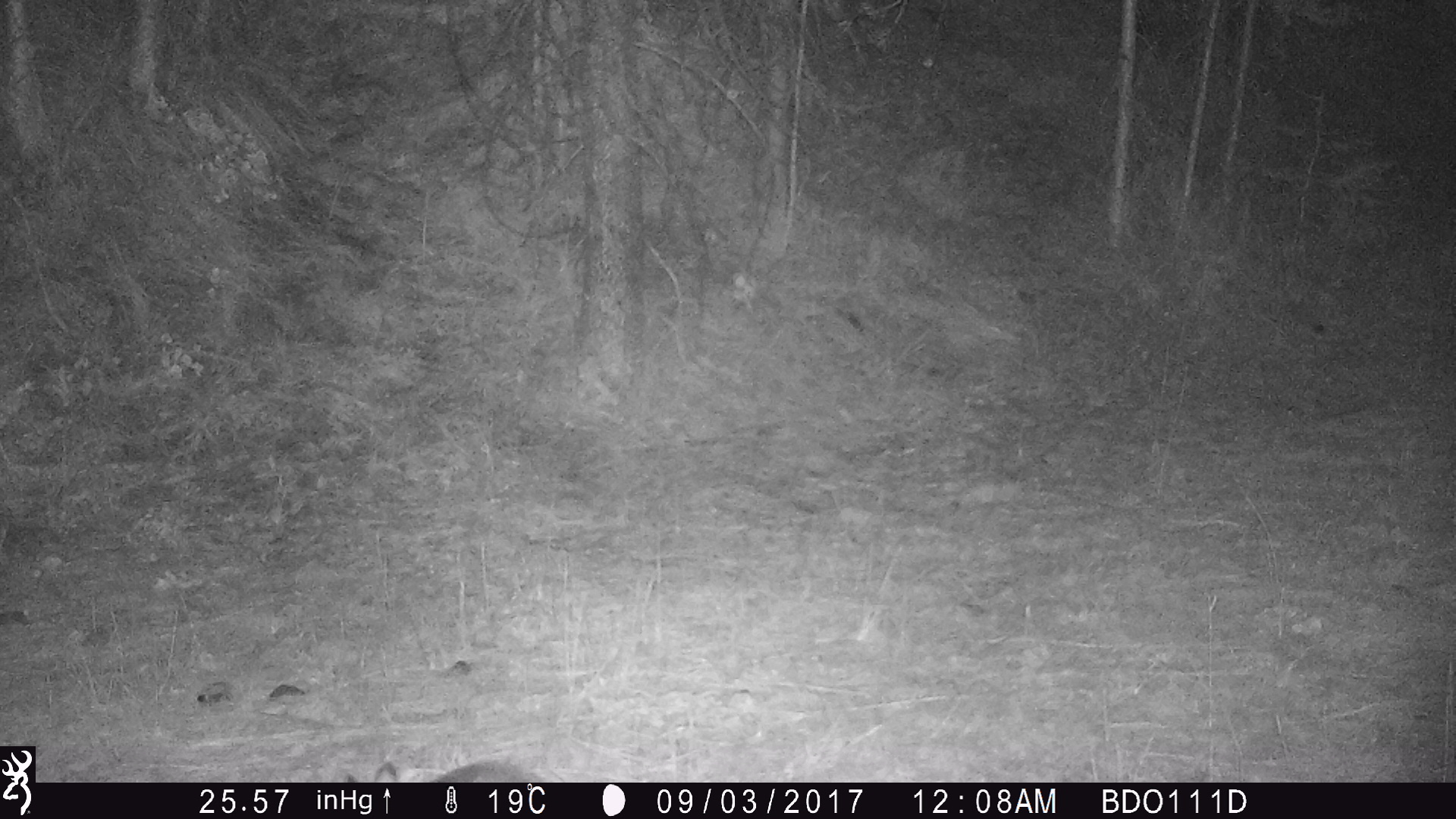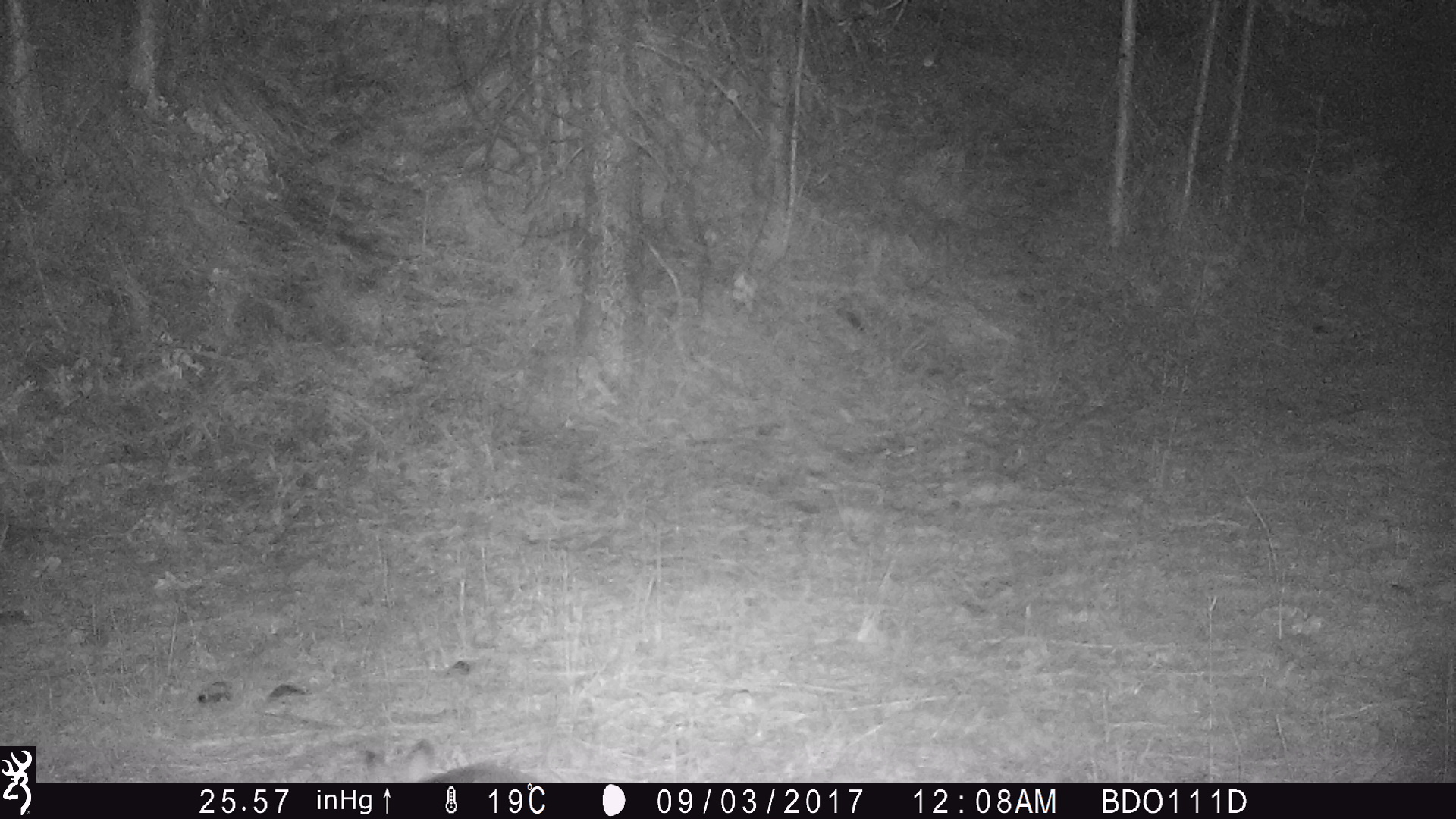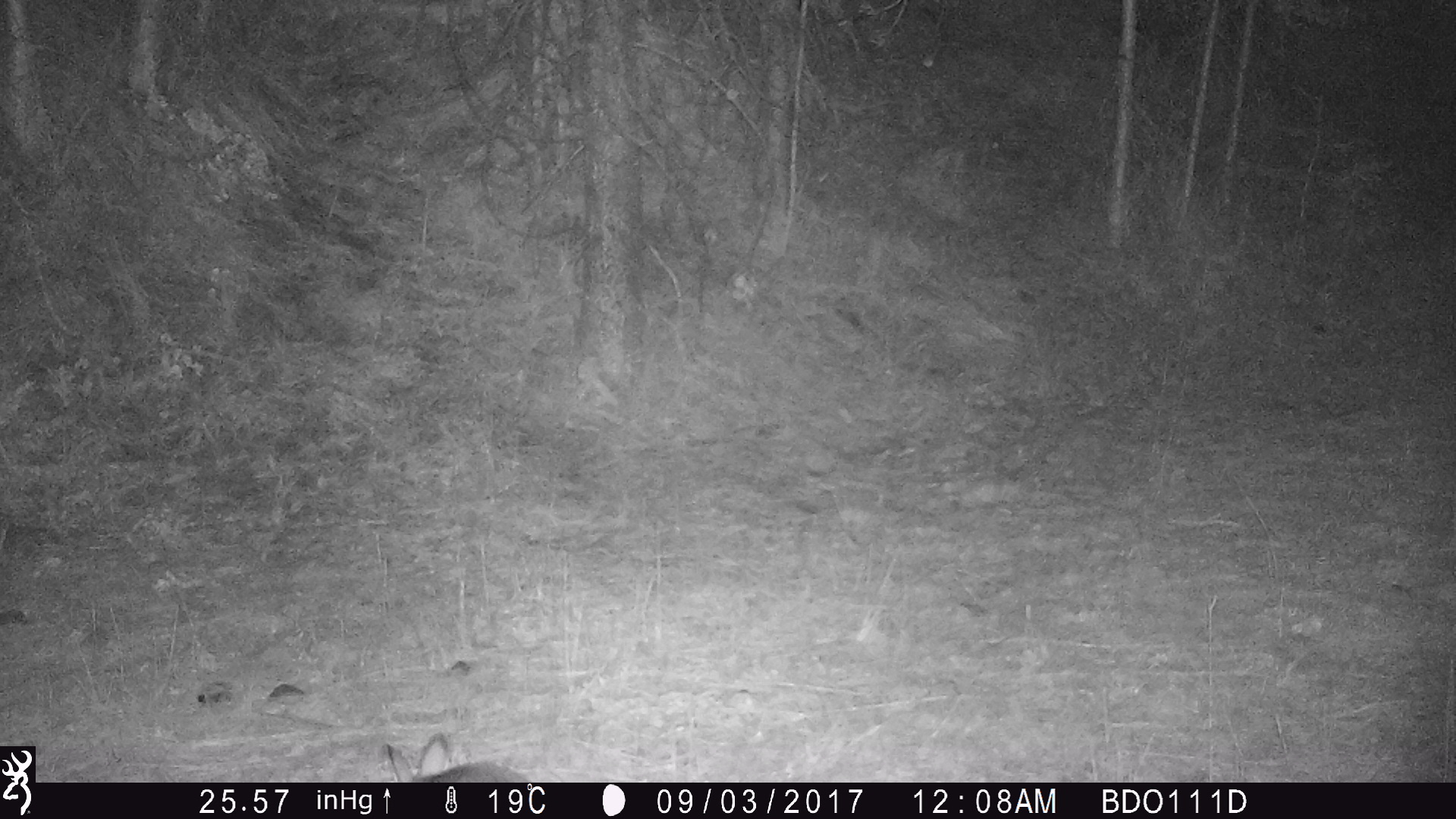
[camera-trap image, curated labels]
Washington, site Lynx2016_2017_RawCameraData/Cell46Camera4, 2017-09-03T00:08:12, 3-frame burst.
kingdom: Animalia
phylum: Chordata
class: Mammalia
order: Lagomorpha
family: Leporidae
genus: Lepus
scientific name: Lepus americanus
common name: snowshoe hare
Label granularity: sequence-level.